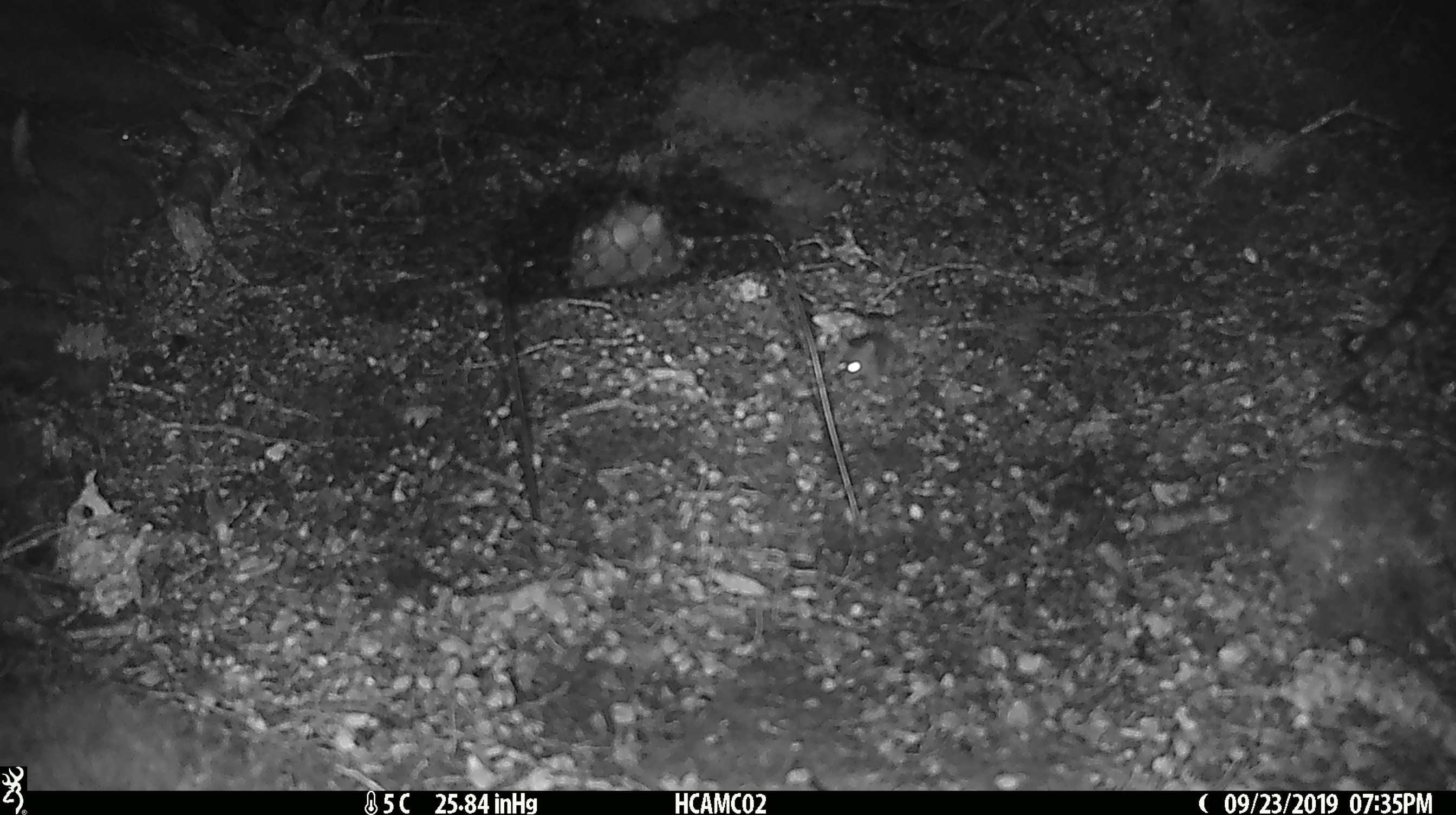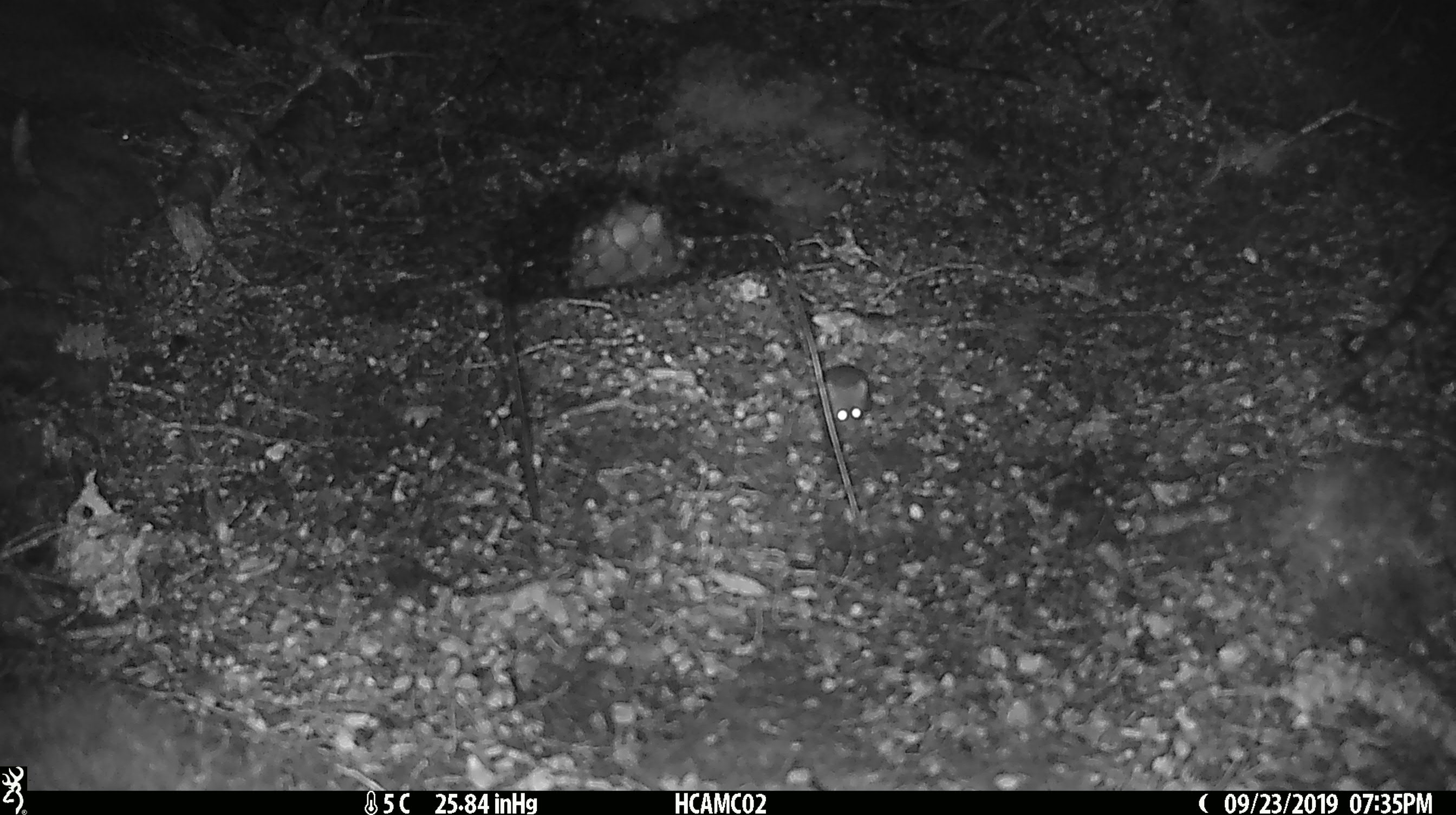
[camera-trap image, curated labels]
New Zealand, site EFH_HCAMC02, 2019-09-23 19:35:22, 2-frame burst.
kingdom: Animalia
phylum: Chordata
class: Mammalia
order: Rodentia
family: Muridae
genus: Mus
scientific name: Mus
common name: mouse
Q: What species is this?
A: Mouse (Mus).